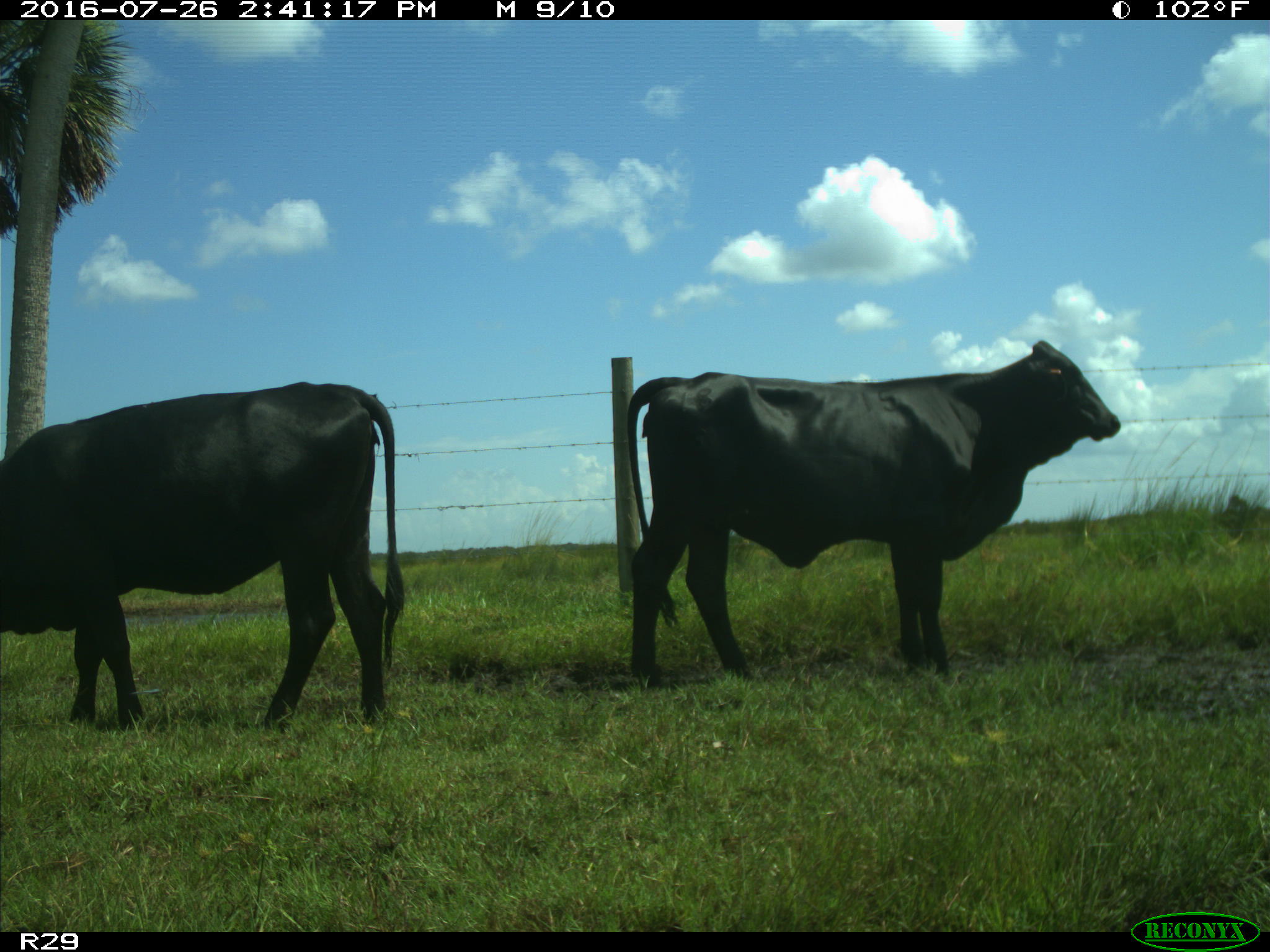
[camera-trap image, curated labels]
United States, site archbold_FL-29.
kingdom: Animalia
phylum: Chordata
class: Mammalia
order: Artiodactyla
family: Bovidae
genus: Bos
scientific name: Bos taurus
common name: domestic cow